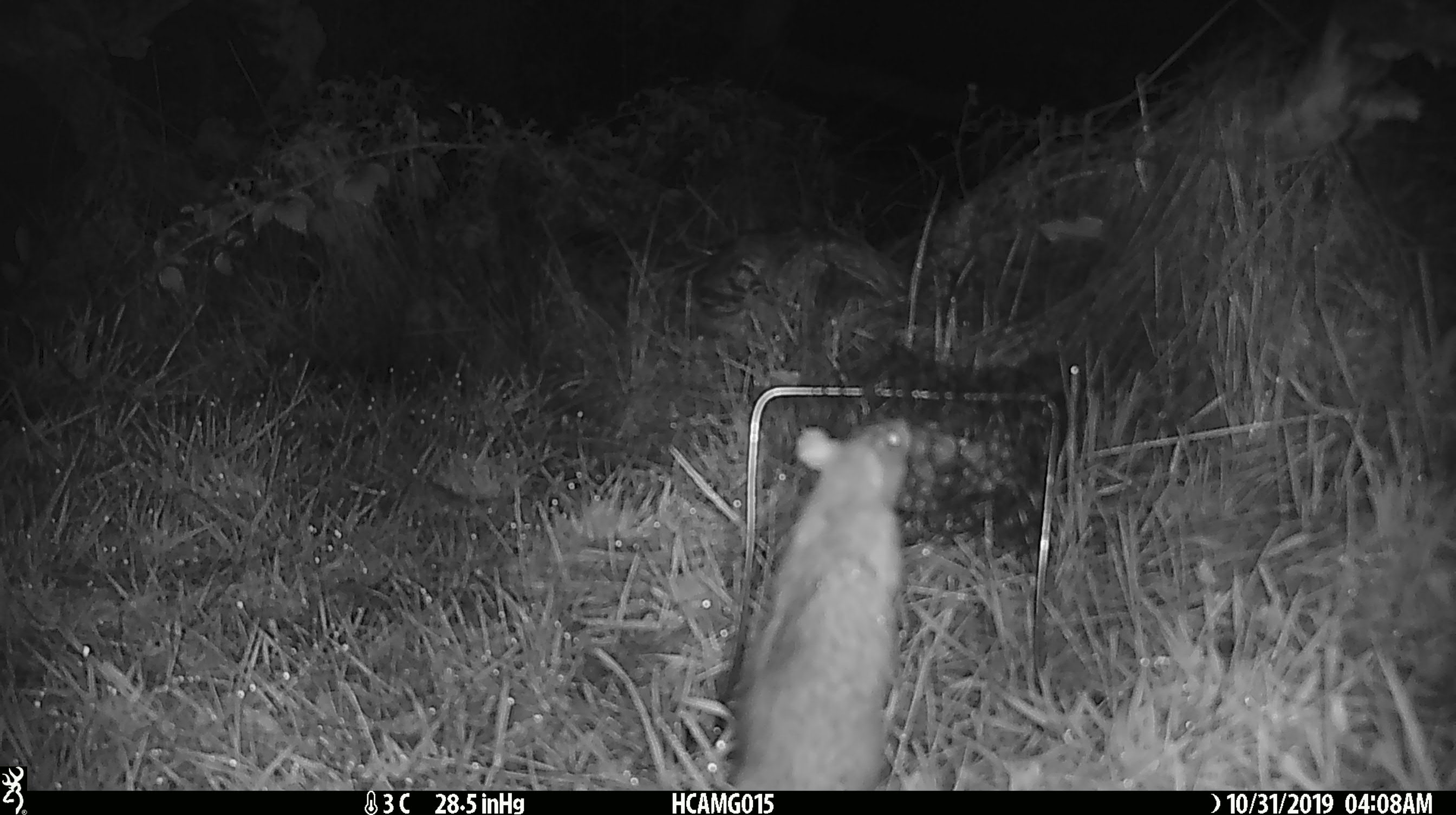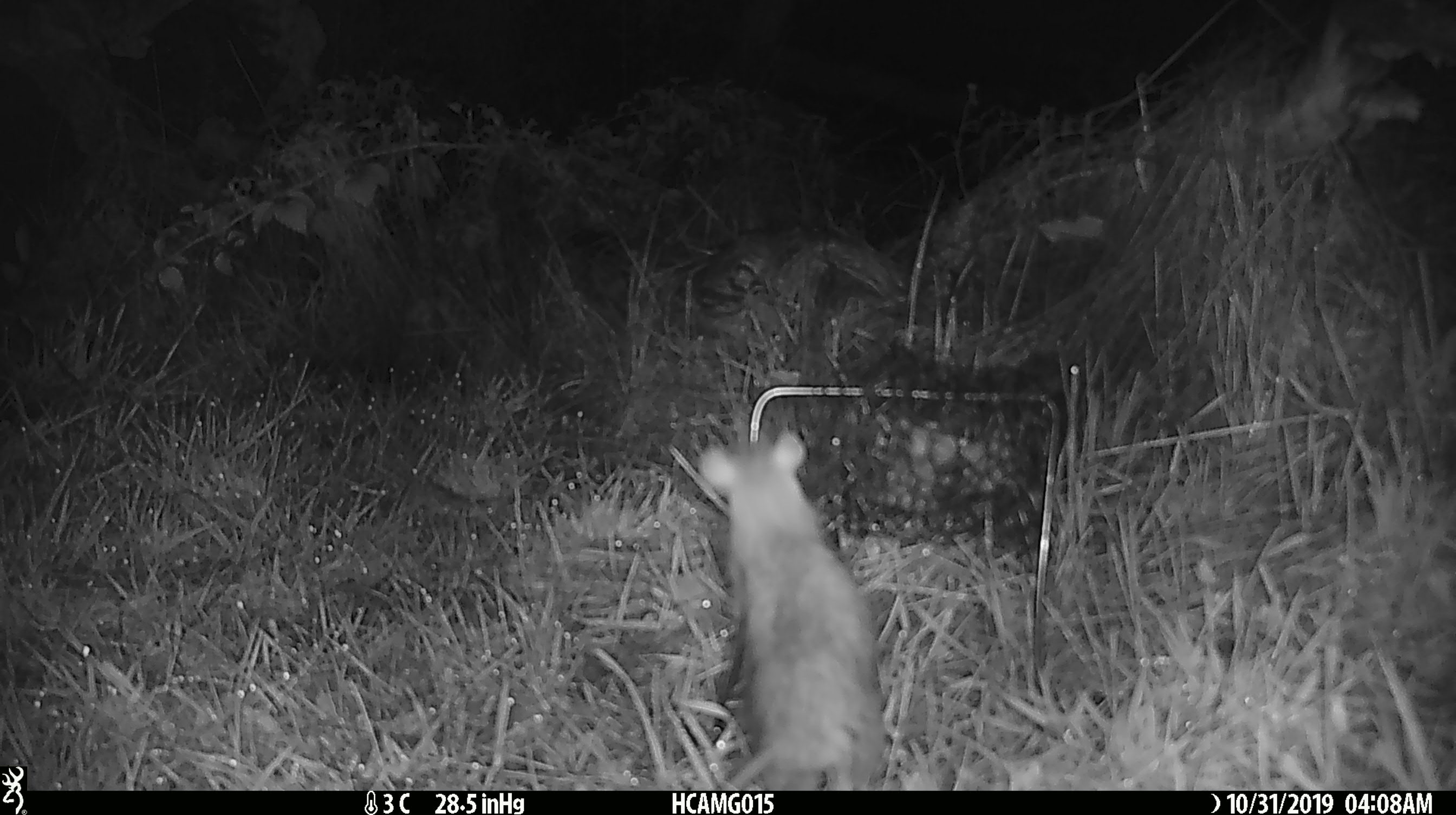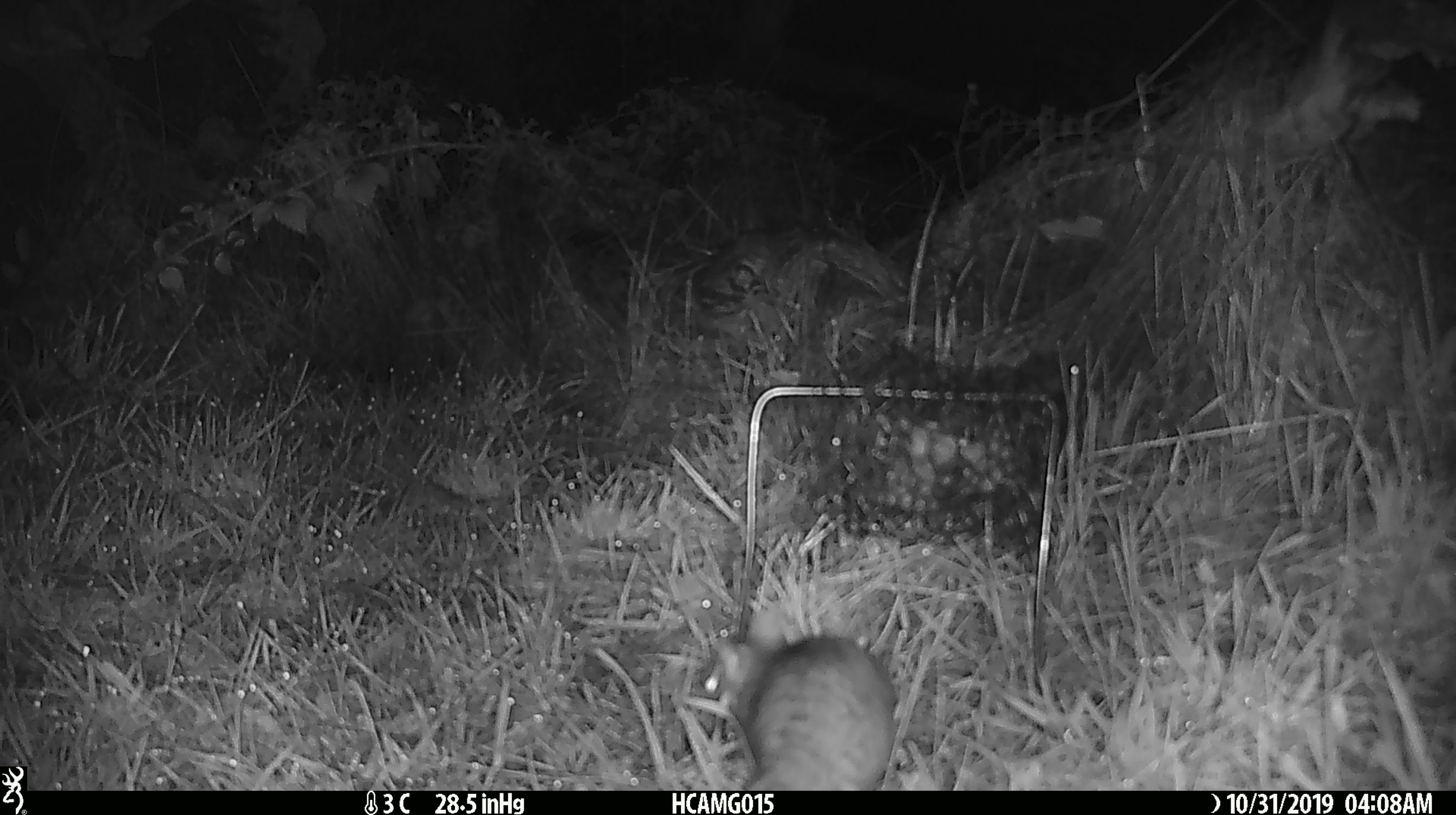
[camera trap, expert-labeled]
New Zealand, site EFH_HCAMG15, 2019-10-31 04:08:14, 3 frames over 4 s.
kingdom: Animalia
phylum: Chordata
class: Mammalia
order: Rodentia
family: Muridae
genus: Rattus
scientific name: Rattus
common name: rat